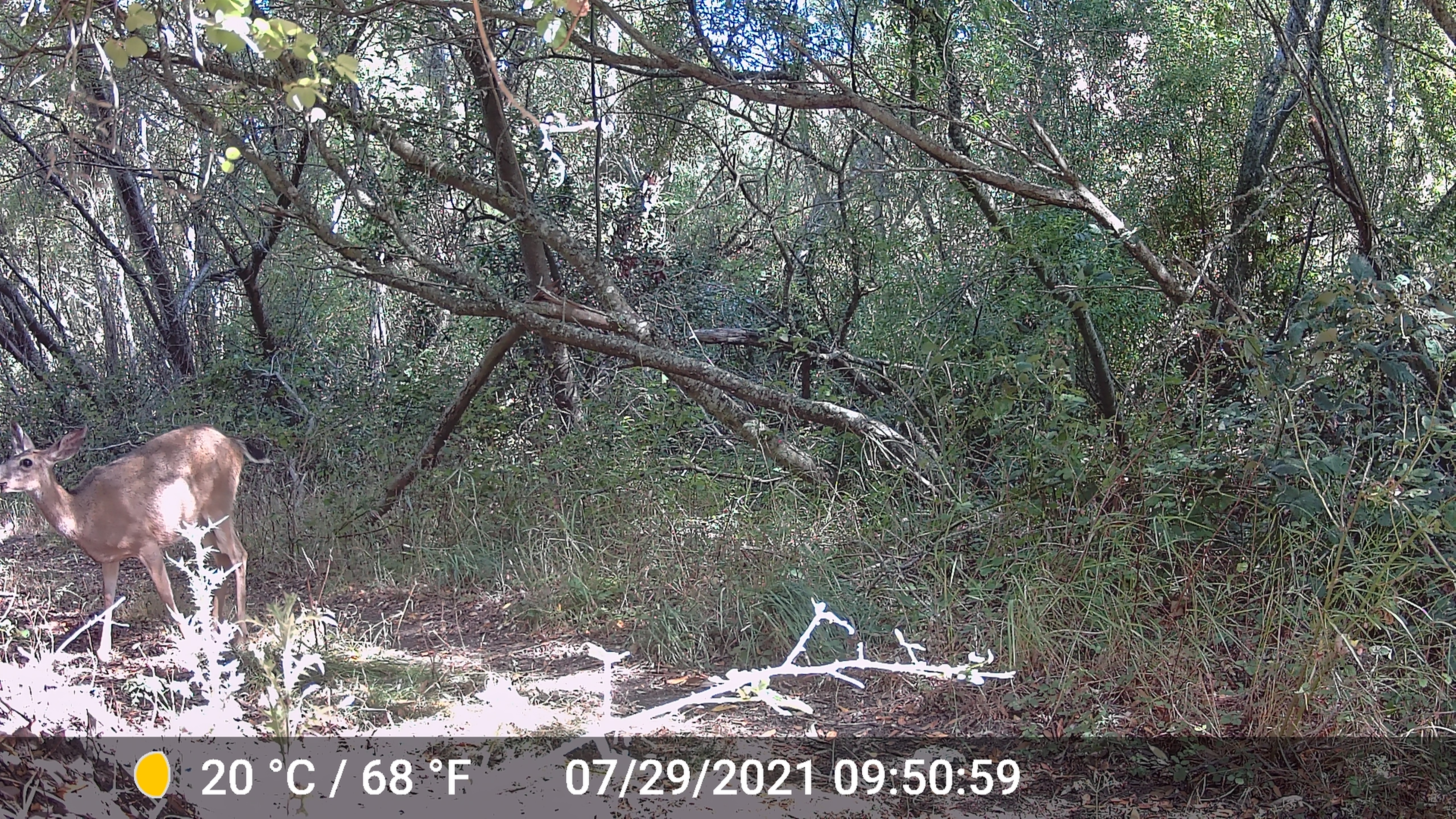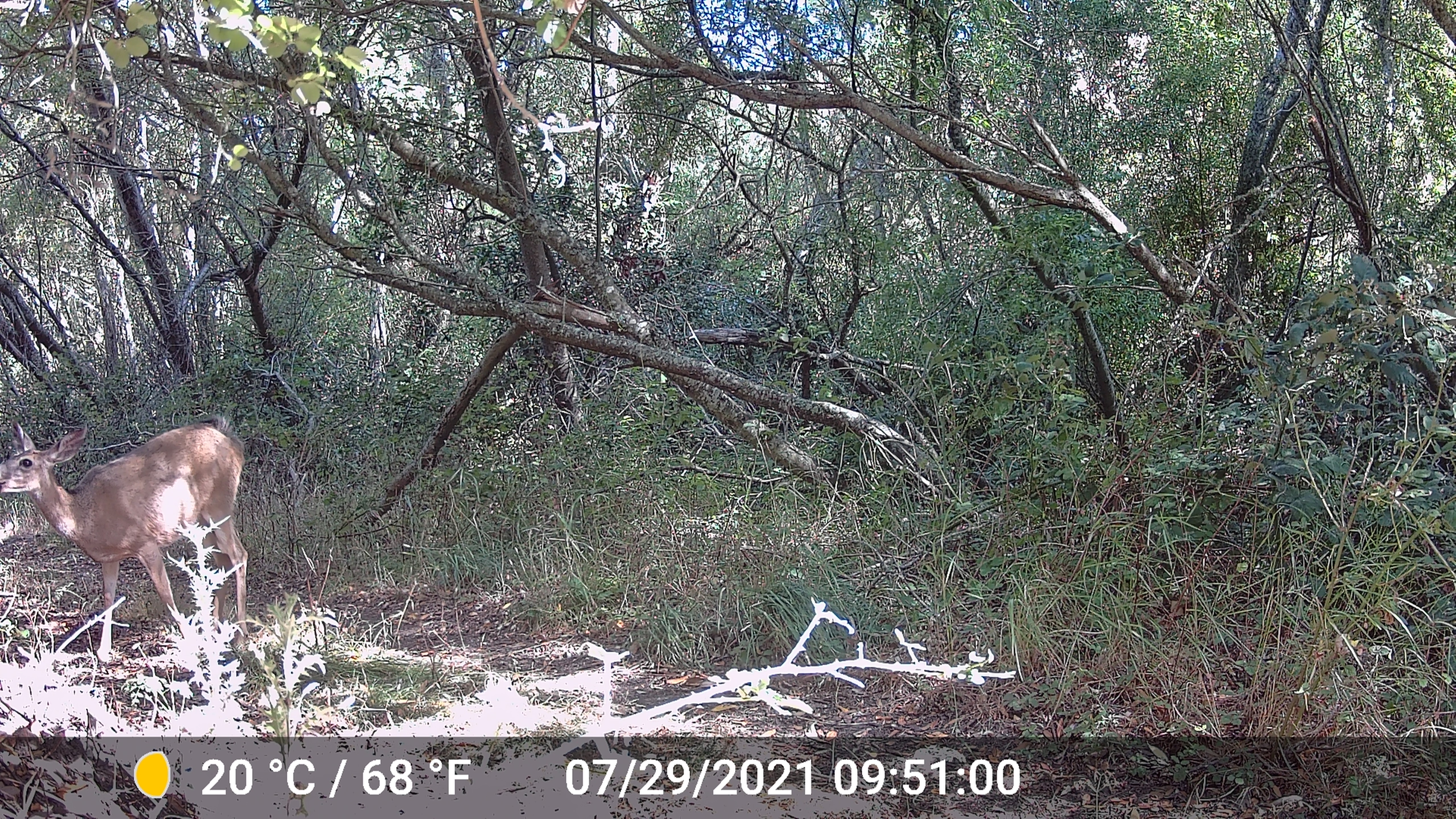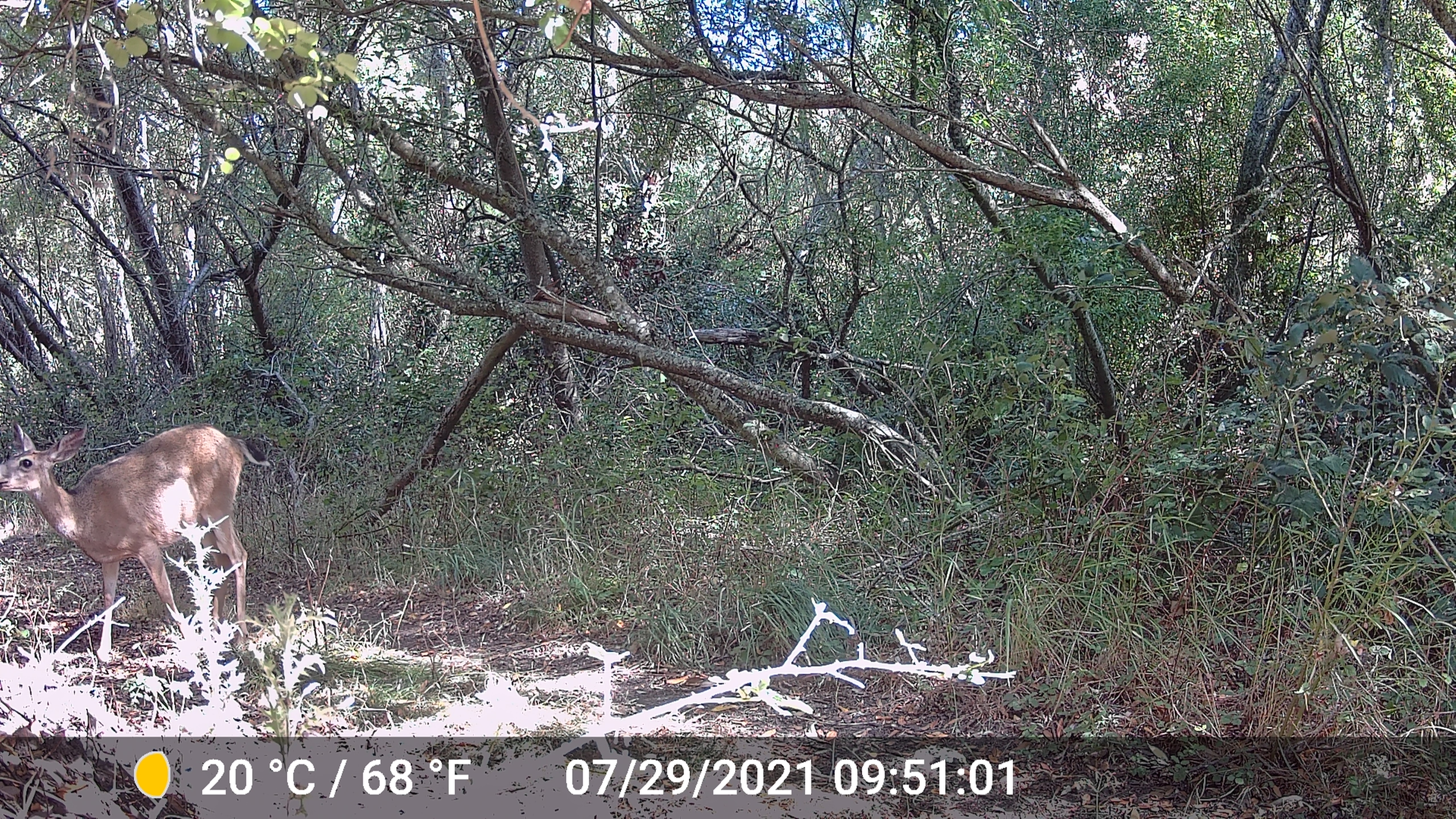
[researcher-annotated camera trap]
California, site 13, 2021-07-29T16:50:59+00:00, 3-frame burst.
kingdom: Animalia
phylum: Chordata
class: Mammalia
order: Artiodactyla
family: Cervidae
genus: Odocoileus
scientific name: Odocoileus hemionus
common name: mule deer